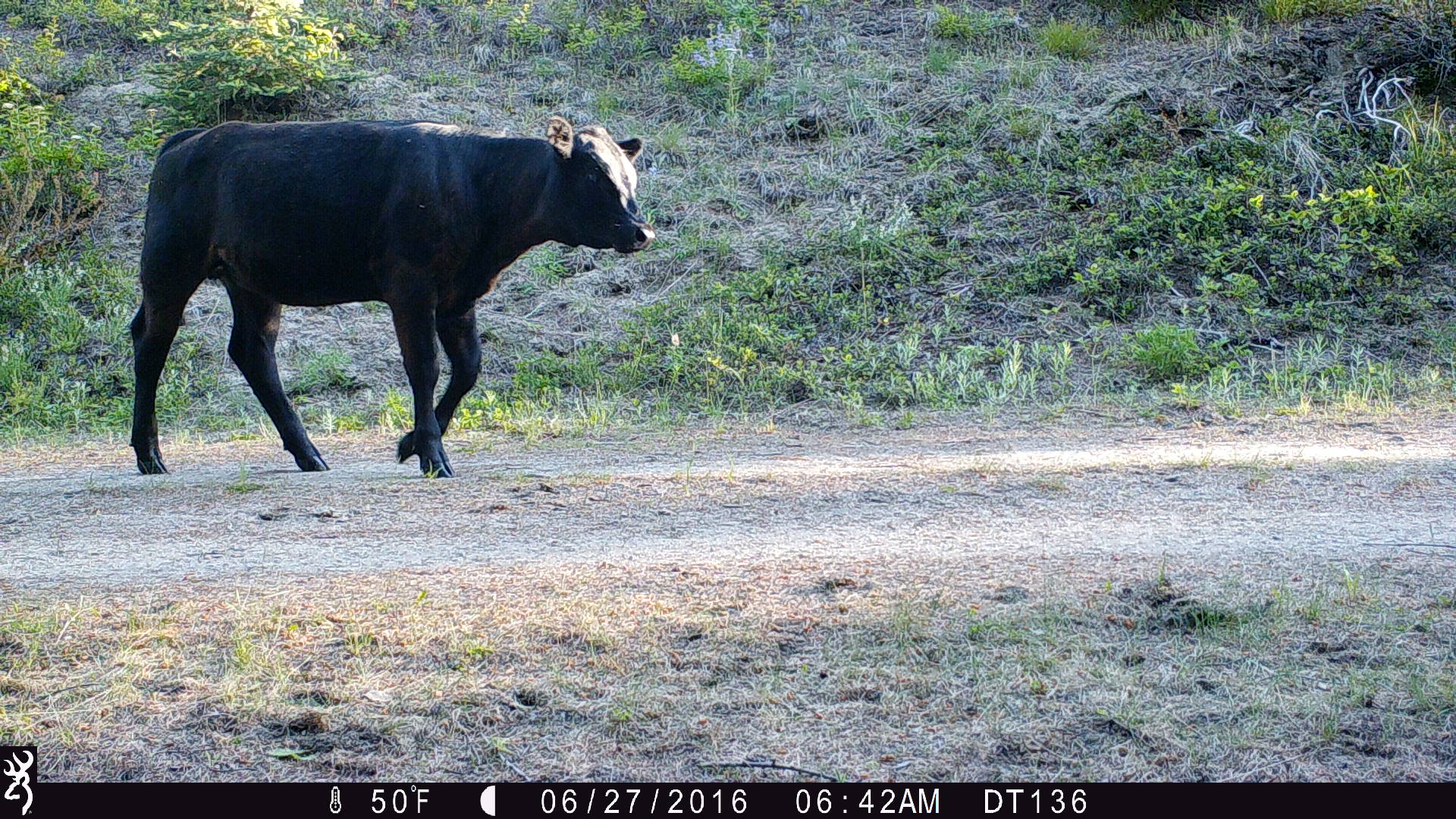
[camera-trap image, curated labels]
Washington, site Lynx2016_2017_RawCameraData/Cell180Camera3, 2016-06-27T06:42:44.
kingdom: Animalia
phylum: Chordata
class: Mammalia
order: Artiodactyla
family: Bovidae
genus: Bos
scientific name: Bos taurus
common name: domestic cattle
Domestic cattle (Bos taurus). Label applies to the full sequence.